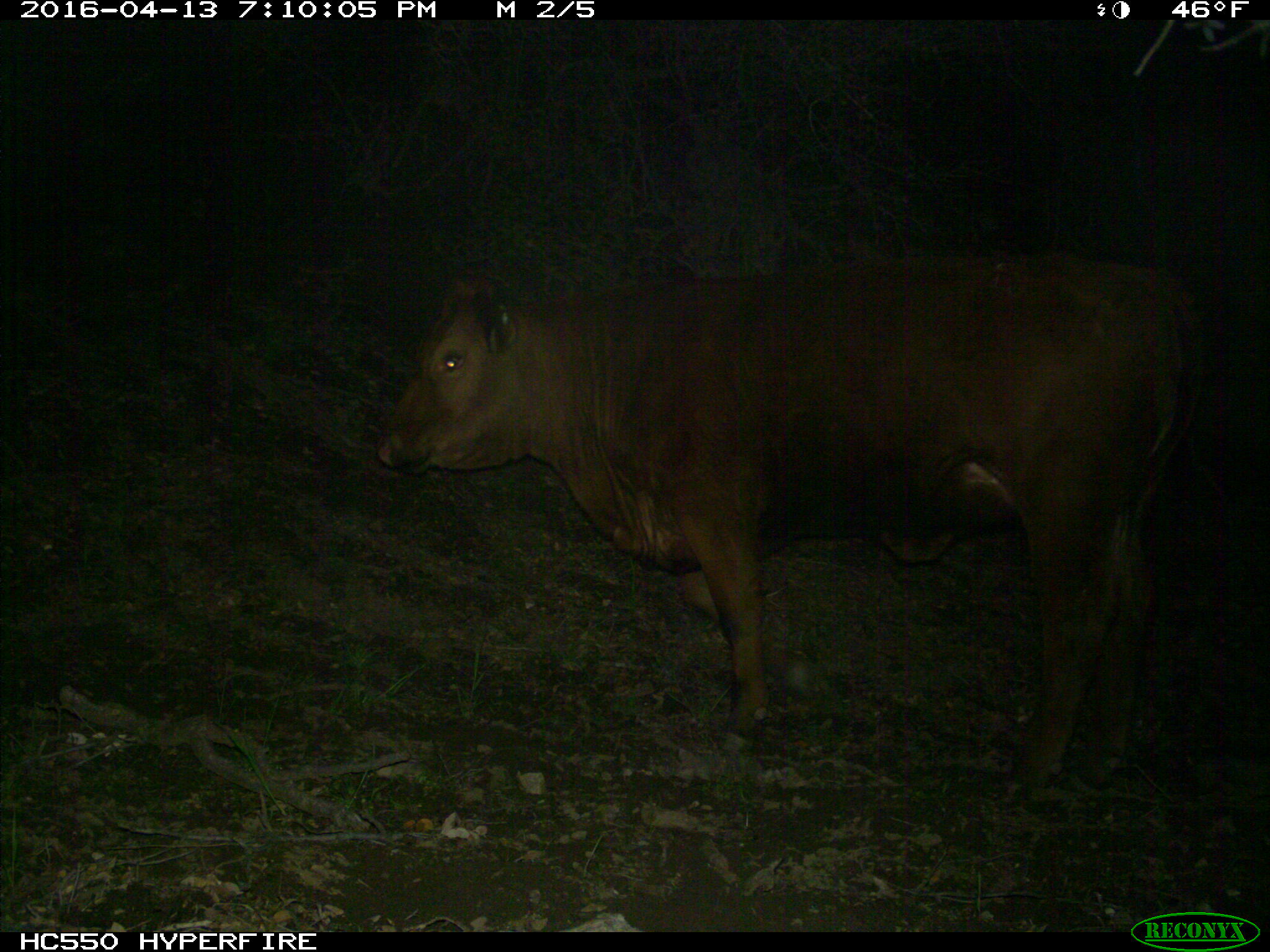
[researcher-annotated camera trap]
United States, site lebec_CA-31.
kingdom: Animalia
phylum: Chordata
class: Mammalia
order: Artiodactyla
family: Bovidae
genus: Bos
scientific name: Bos taurus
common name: domestic cow